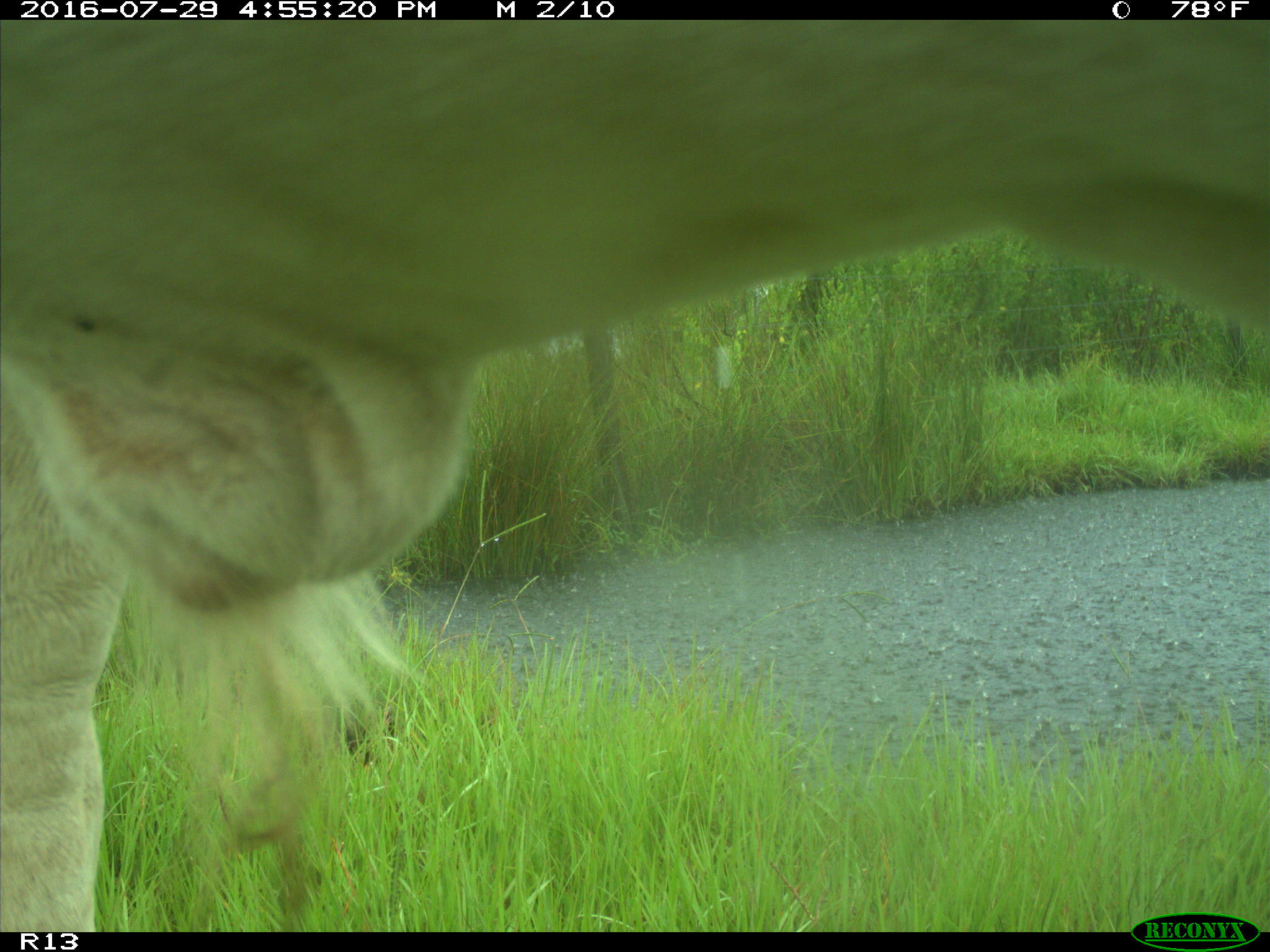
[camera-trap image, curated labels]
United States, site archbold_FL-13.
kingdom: Animalia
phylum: Chordata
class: Mammalia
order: Artiodactyla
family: Bovidae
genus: Bos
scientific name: Bos taurus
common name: domestic cow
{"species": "Bos taurus (domestic cow)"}